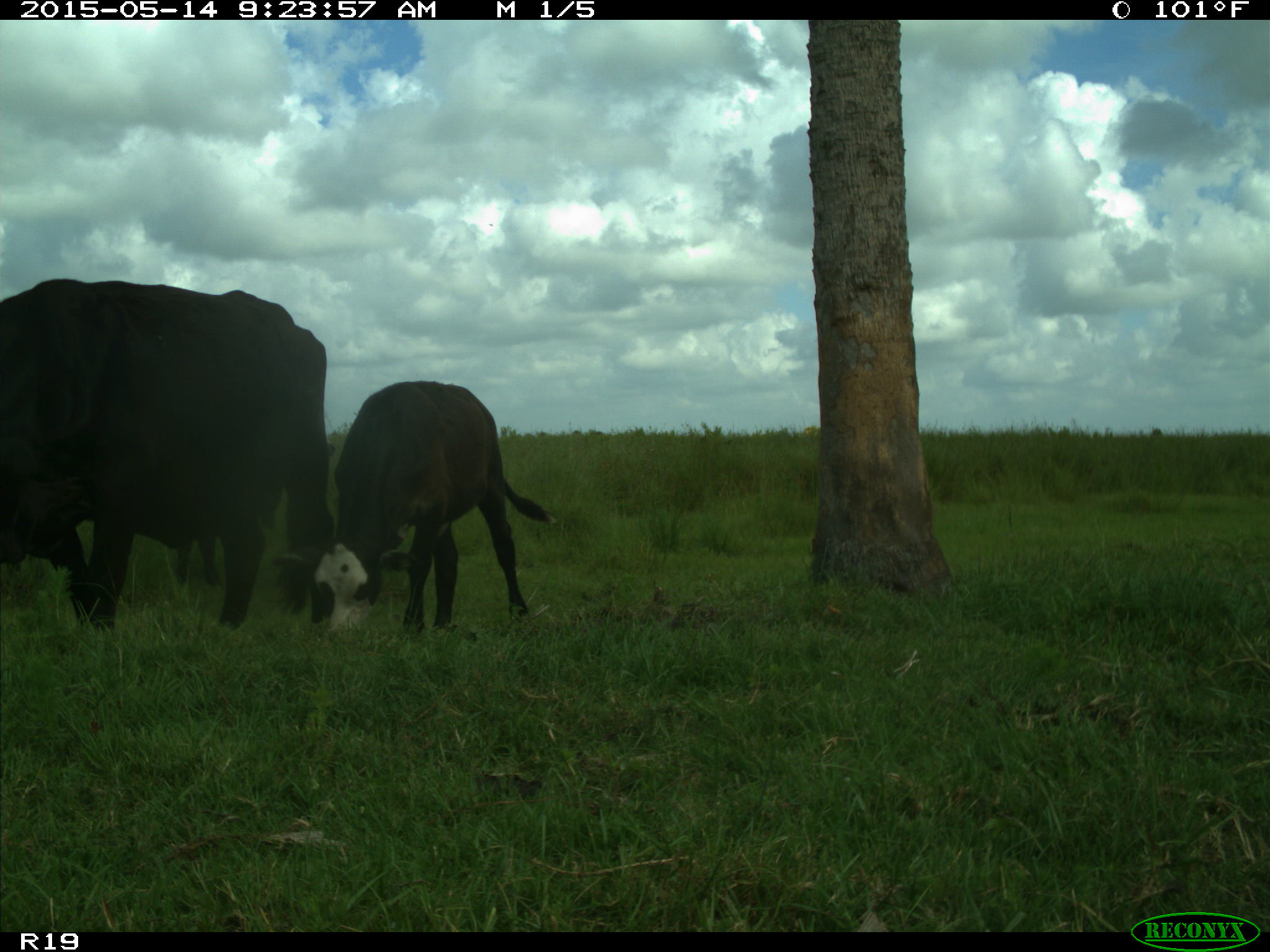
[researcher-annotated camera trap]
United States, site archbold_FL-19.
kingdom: Animalia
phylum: Chordata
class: Mammalia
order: Artiodactyla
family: Bovidae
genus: Bos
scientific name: Bos taurus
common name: domestic cow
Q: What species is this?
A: Bos taurus (domestic cow).